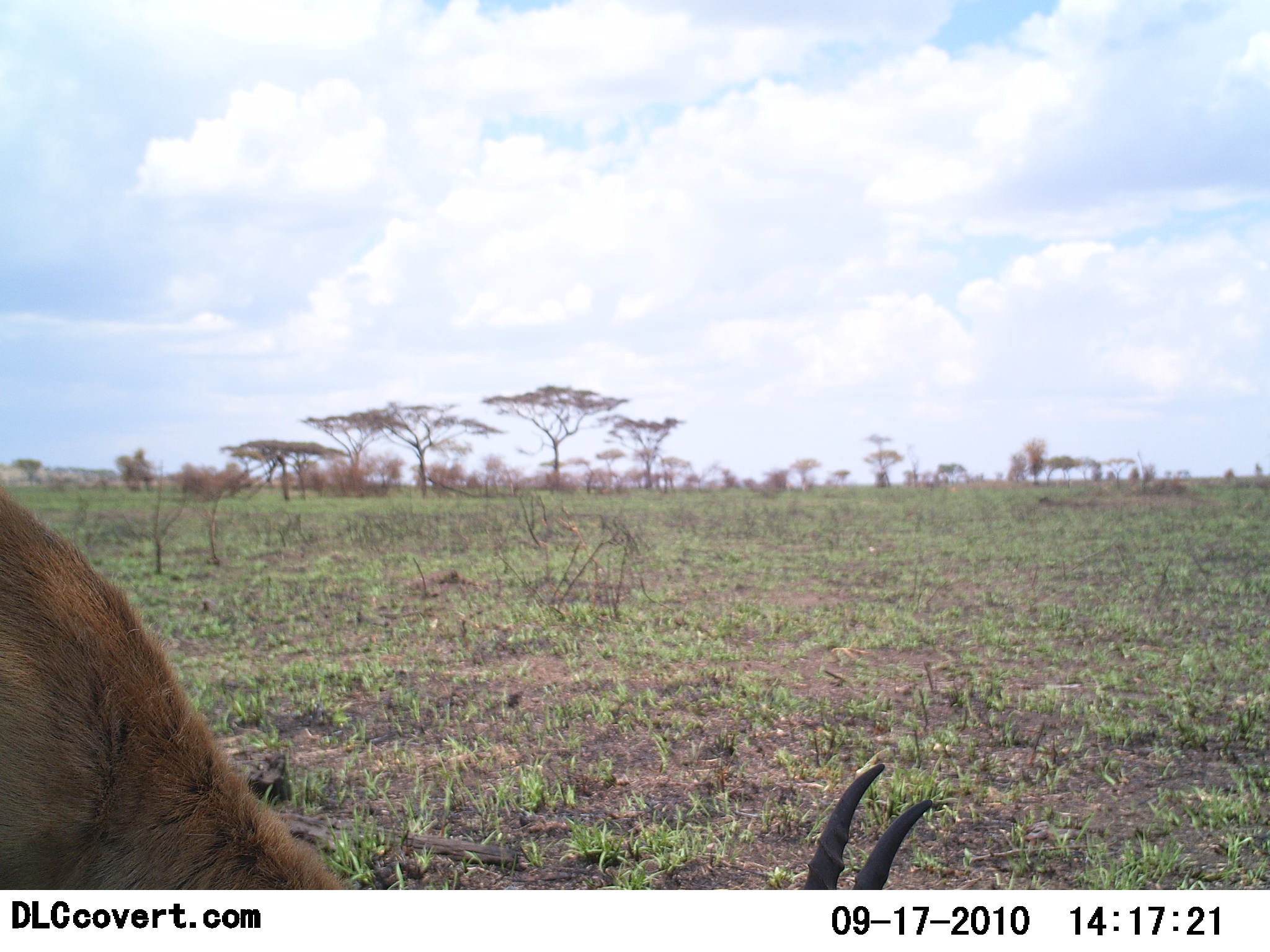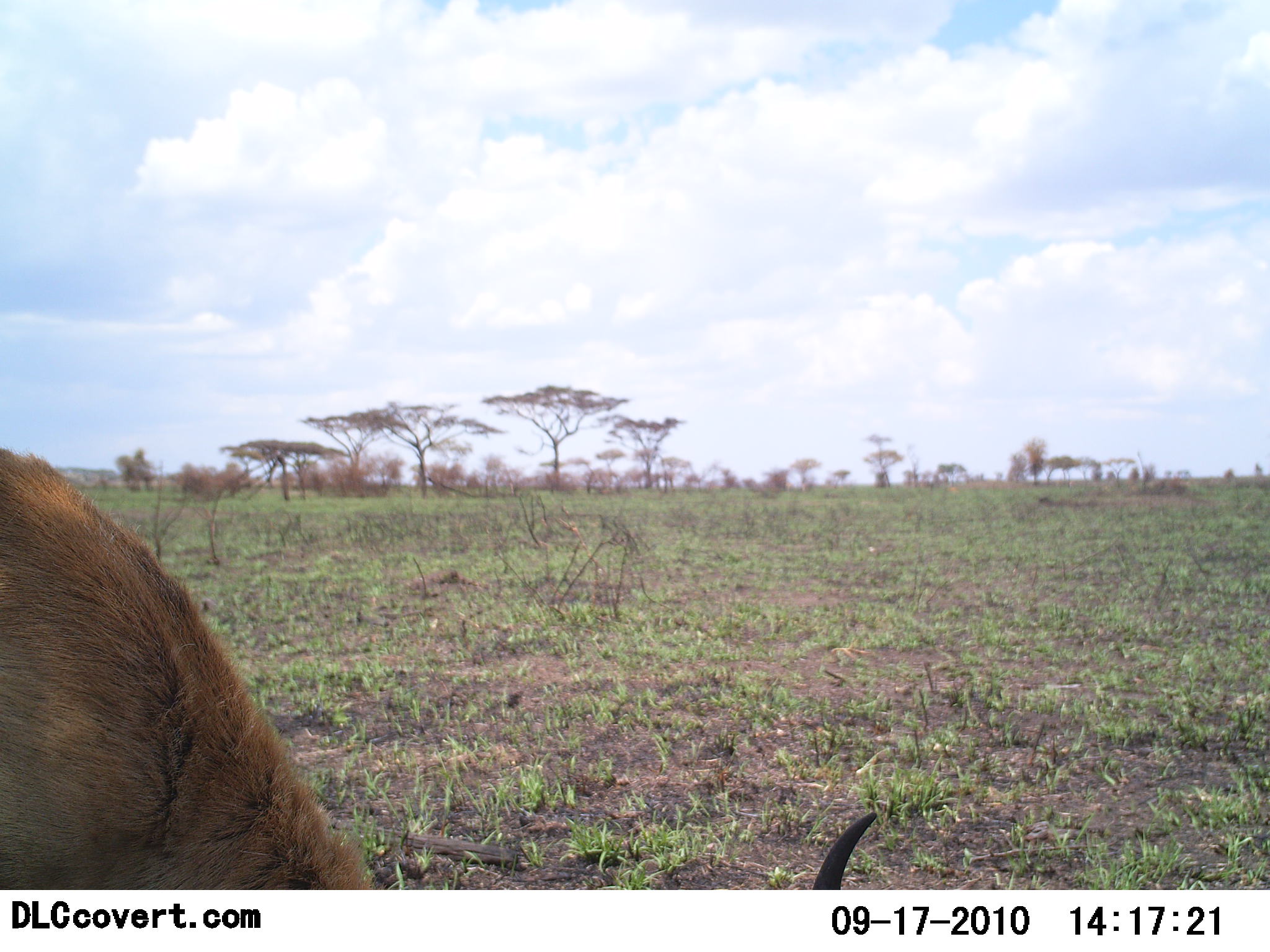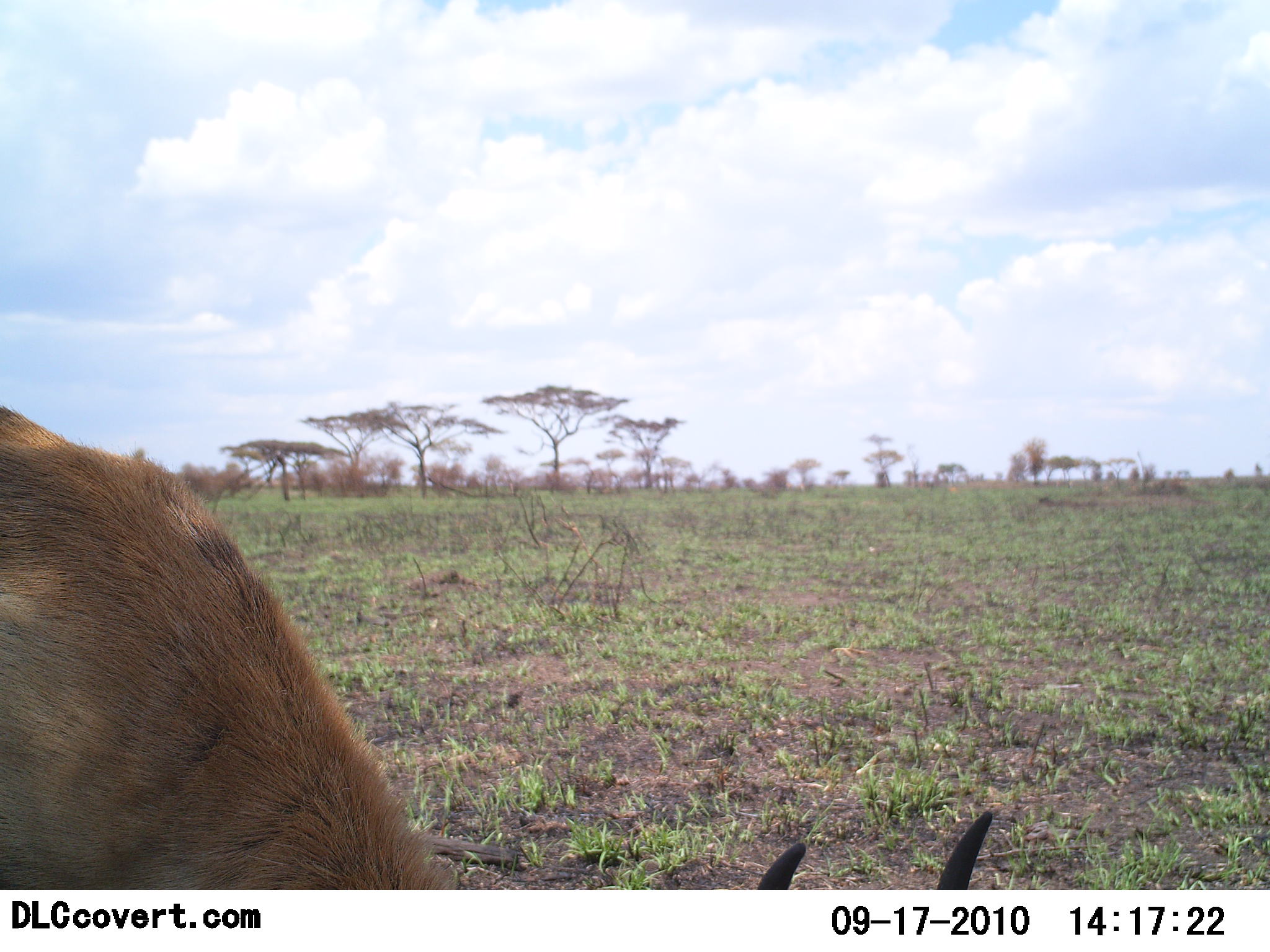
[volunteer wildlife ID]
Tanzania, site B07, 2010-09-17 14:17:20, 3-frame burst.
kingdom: Animalia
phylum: Chordata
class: Mammalia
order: Artiodactyla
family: Bovidae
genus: Nanger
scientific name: Nanger granti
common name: grant's gazelle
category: gazellegrants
Gazellegrants (grant's gazelle) (Nanger granti), count 1. Behavior (volunteer vote fractions): standing 12%, resting 0%, moving 0%, interacting 0%. Young present (vote fraction): 0%. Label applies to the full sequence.